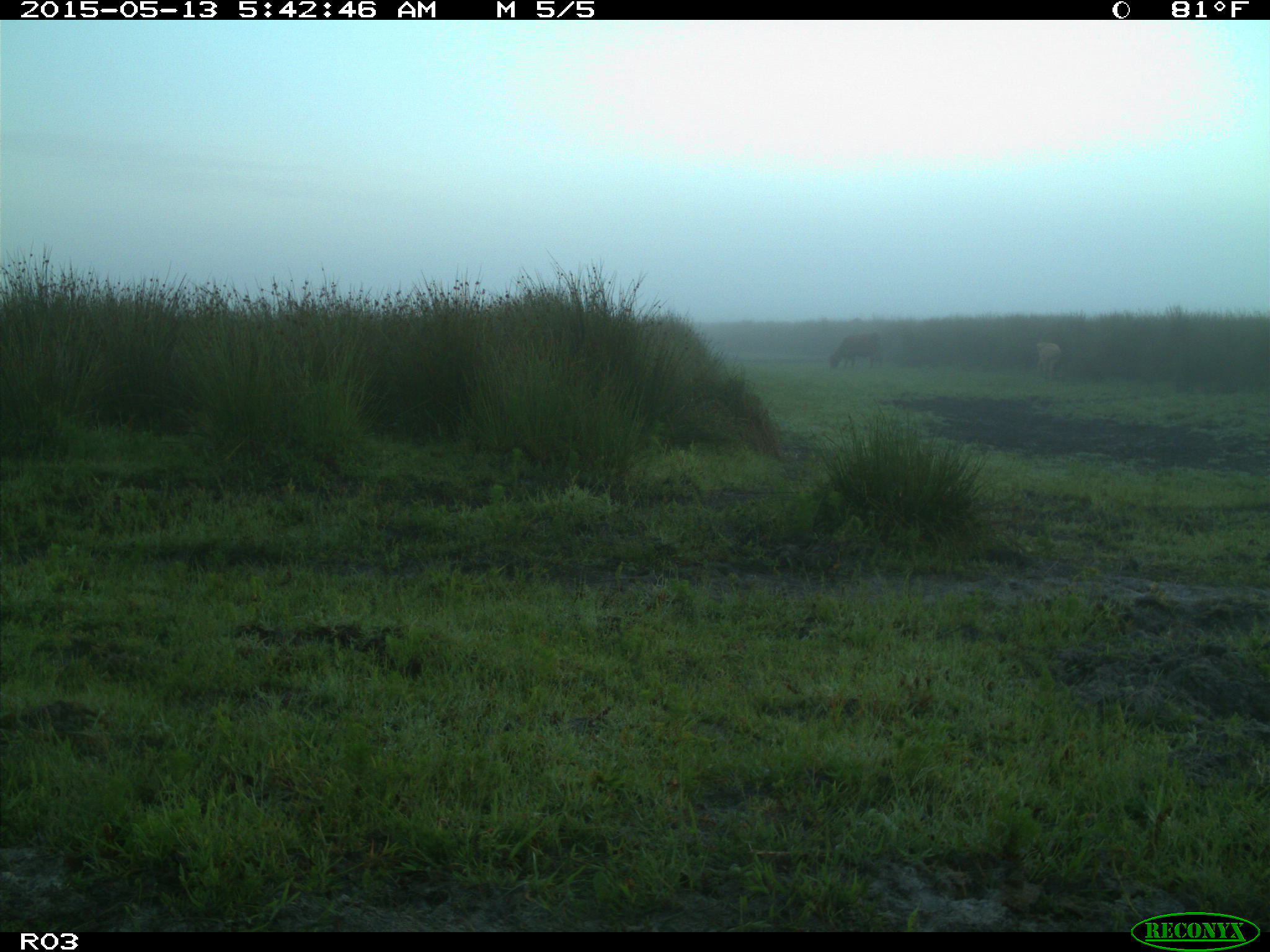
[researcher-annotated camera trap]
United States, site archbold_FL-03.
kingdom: Animalia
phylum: Chordata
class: Mammalia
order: Artiodactyla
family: Bovidae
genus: Bos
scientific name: Bos taurus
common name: domestic cow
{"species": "Bos taurus (domestic cow)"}